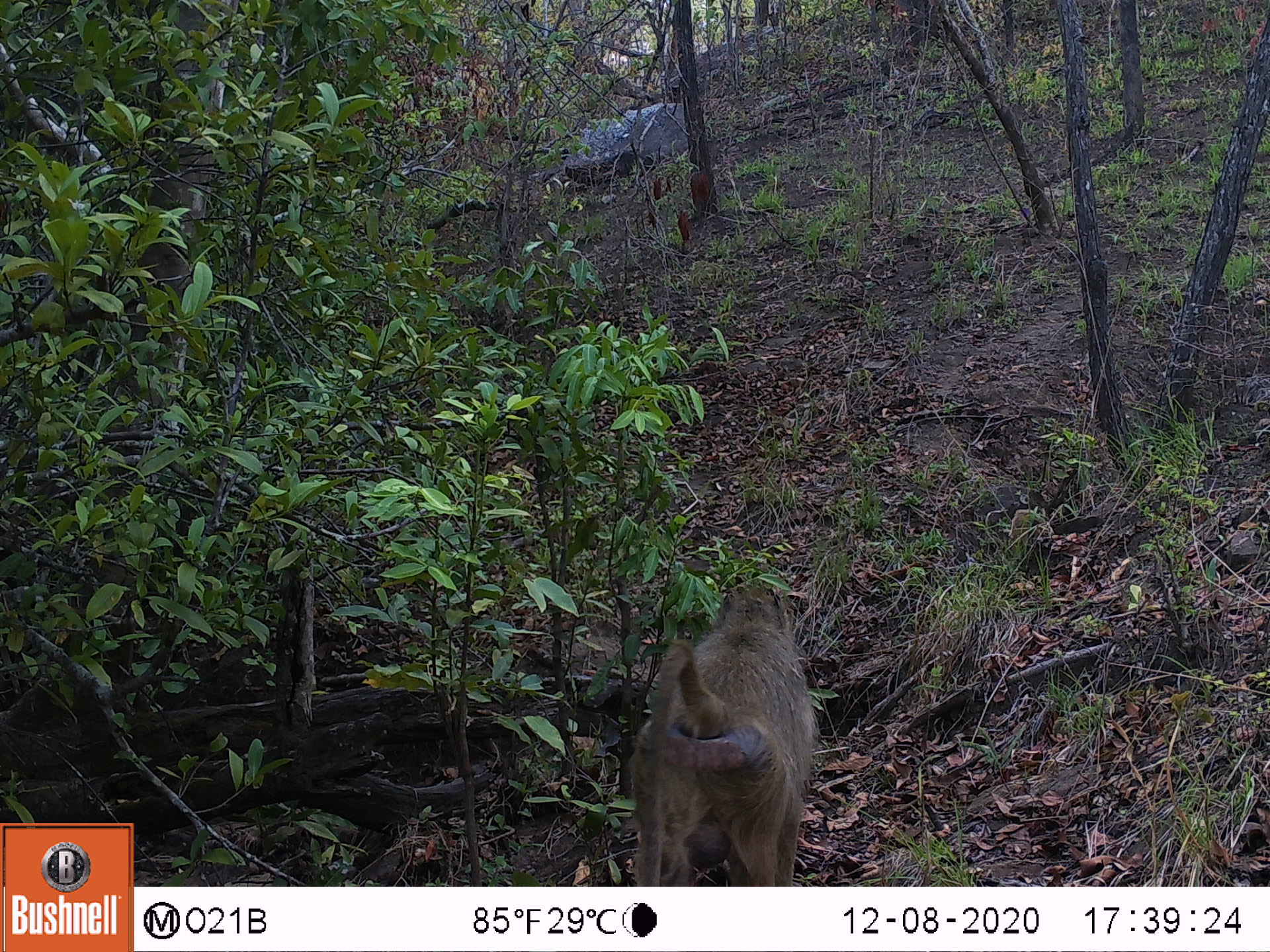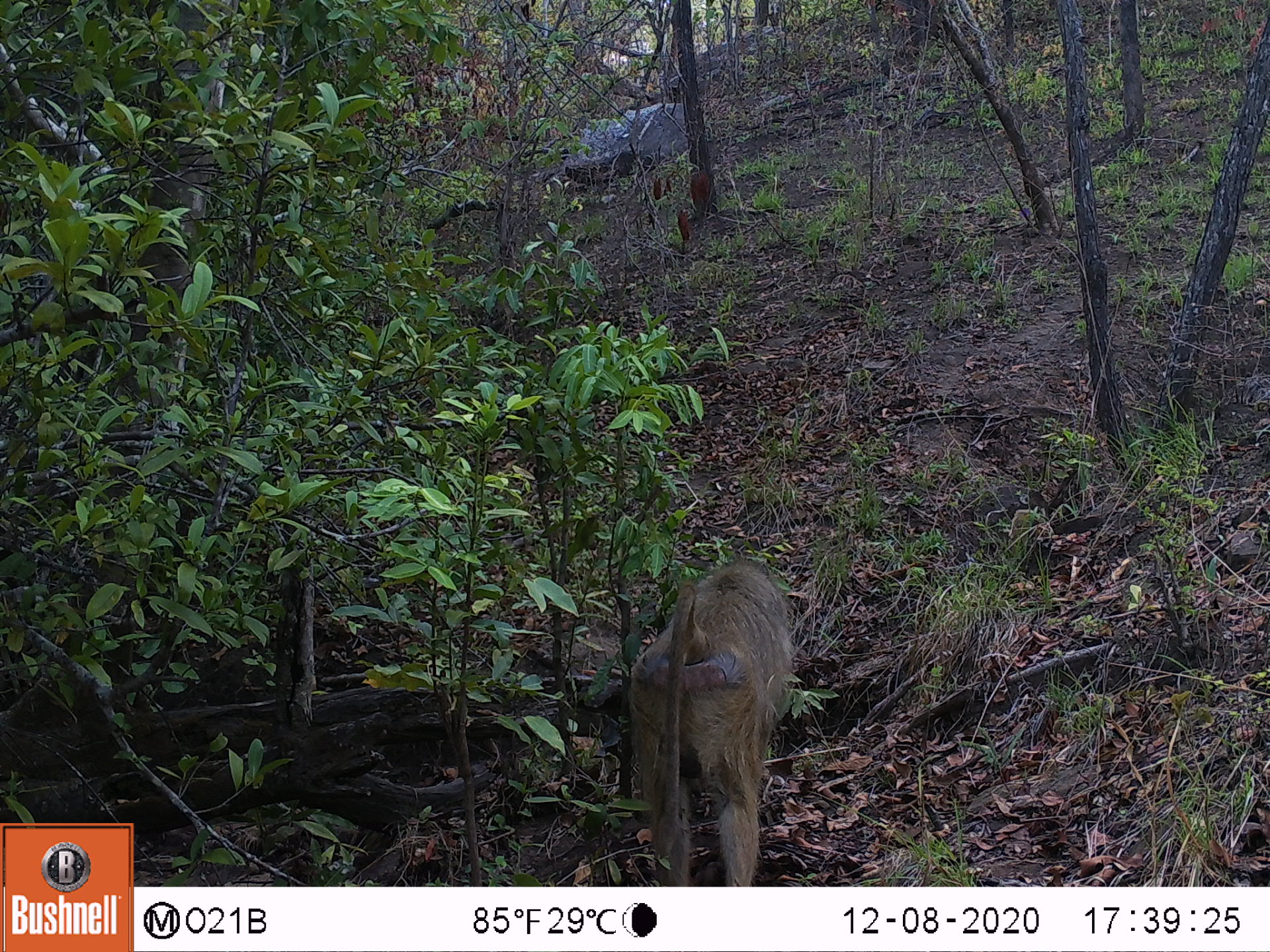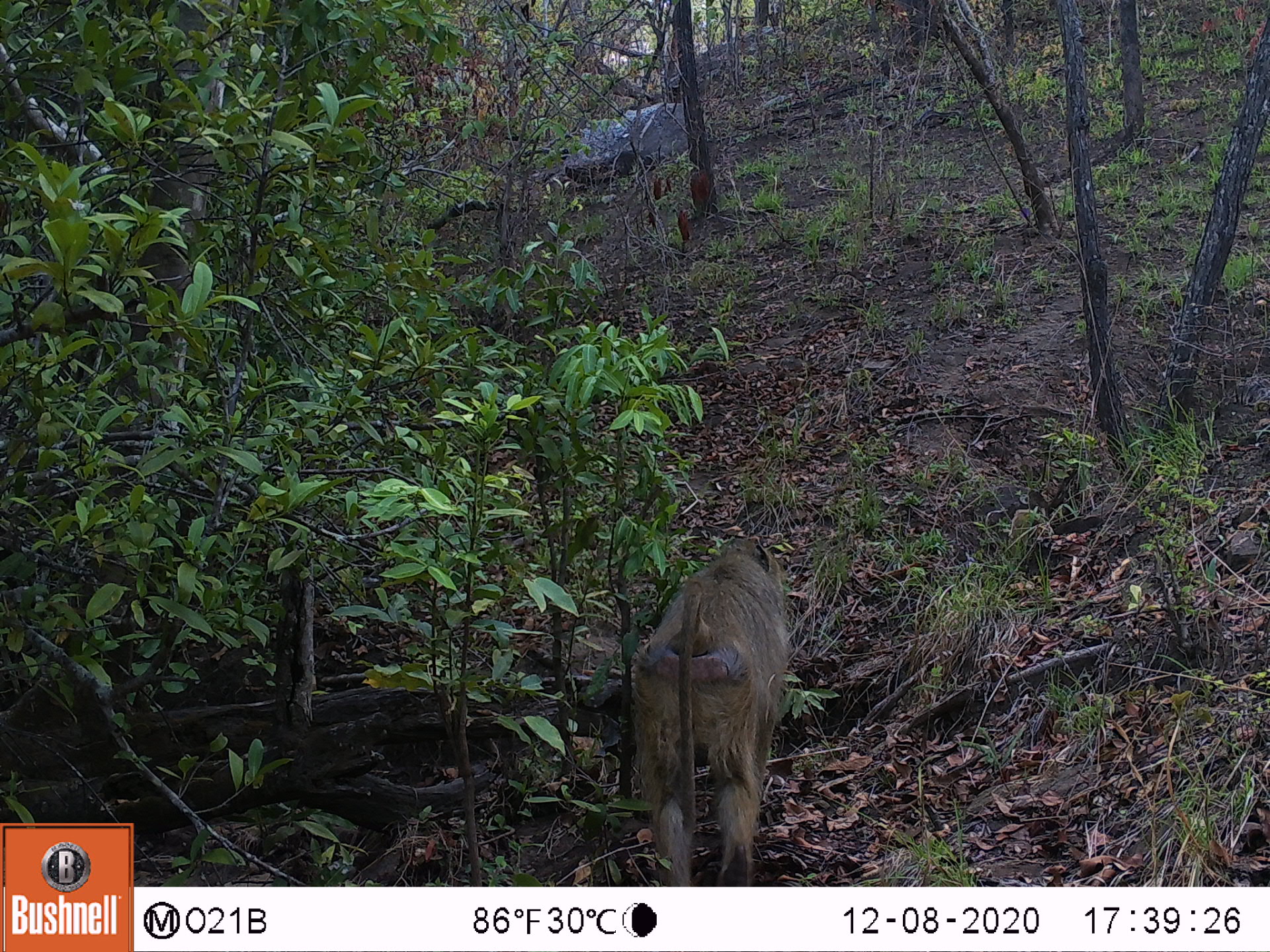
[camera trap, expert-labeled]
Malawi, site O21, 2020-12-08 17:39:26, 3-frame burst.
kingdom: Animalia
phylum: Chordata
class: Mammalia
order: Primates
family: Cercopithecidae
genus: Papio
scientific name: Papio cynocephalus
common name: yellow baboon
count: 1